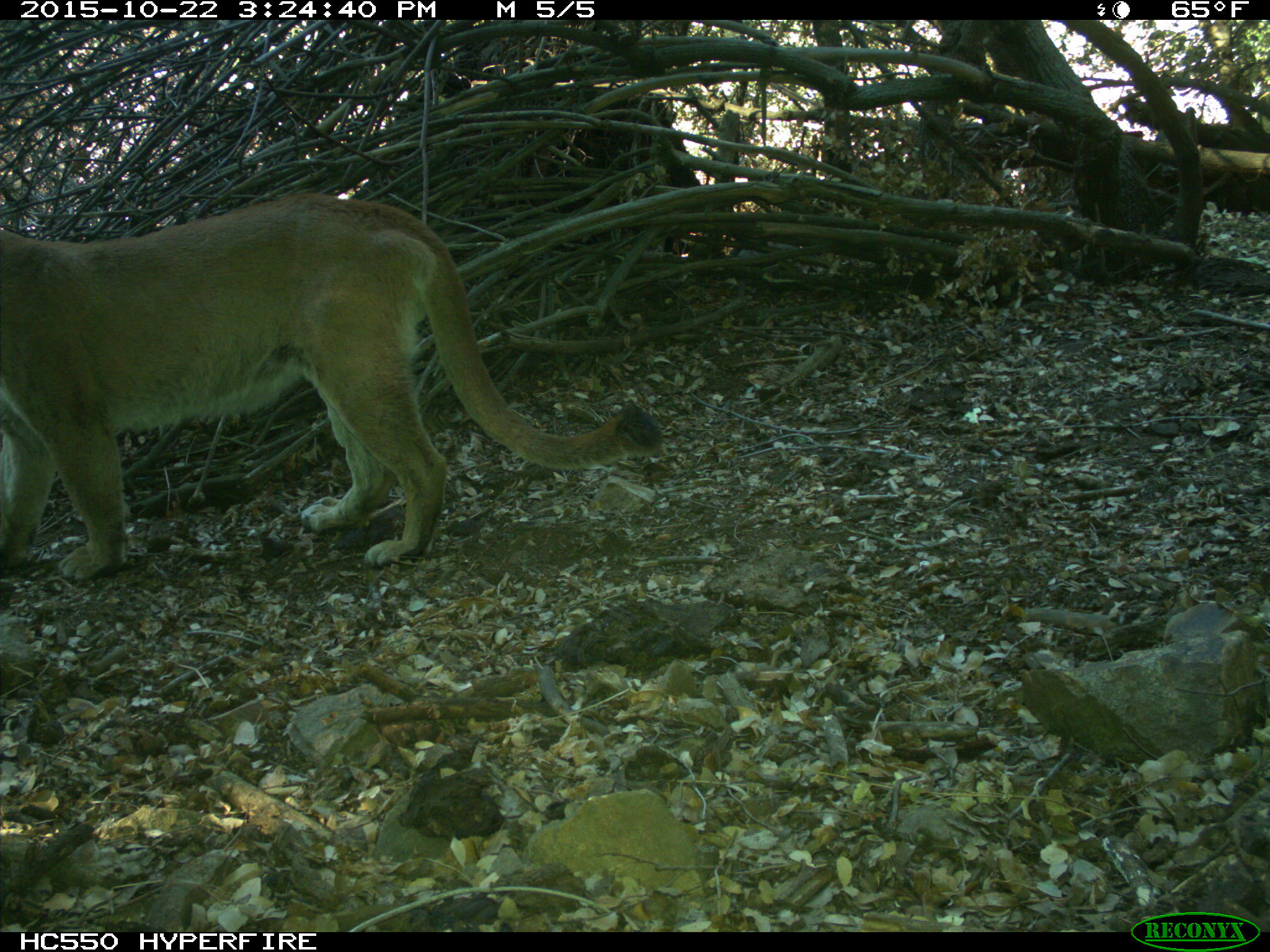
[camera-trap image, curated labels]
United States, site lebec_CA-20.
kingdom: Animalia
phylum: Chordata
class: Mammalia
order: Carnivora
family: Felidae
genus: Puma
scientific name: Puma concolor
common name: mountain lion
Puma concolor (mountain lion).